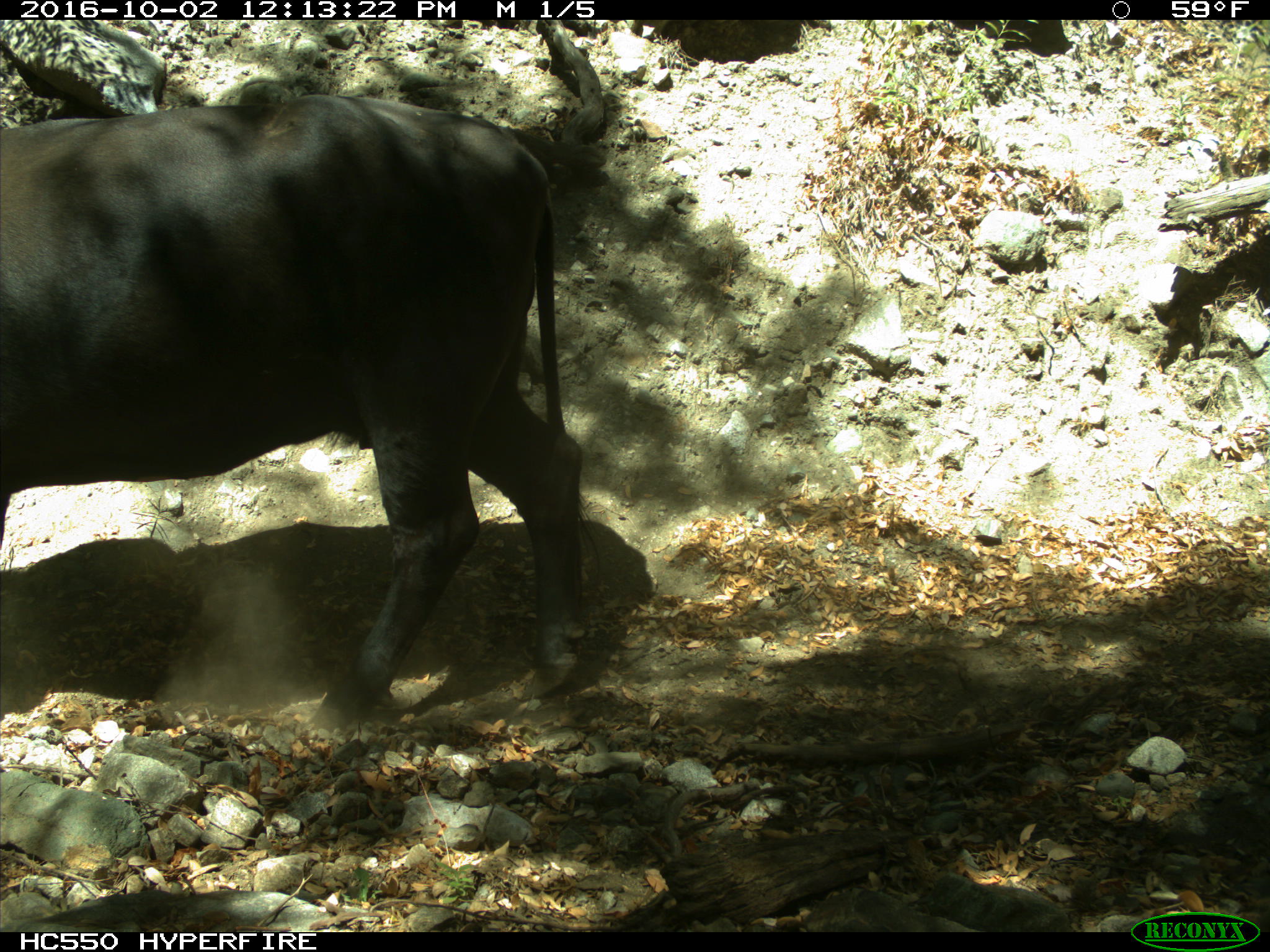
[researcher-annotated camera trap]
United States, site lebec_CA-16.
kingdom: Animalia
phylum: Chordata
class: Mammalia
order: Artiodactyla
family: Bovidae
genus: Bos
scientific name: Bos taurus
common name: domestic cow